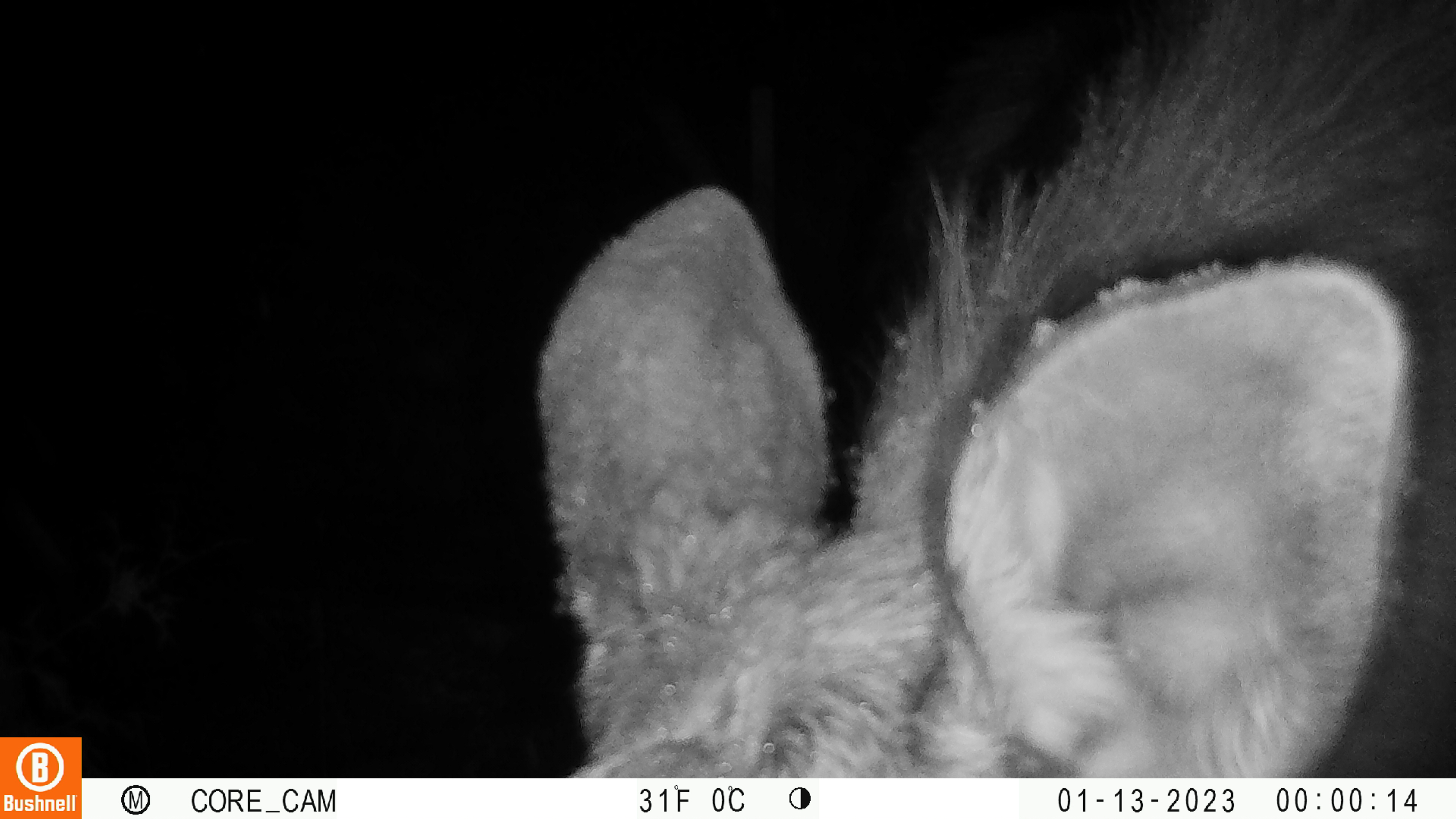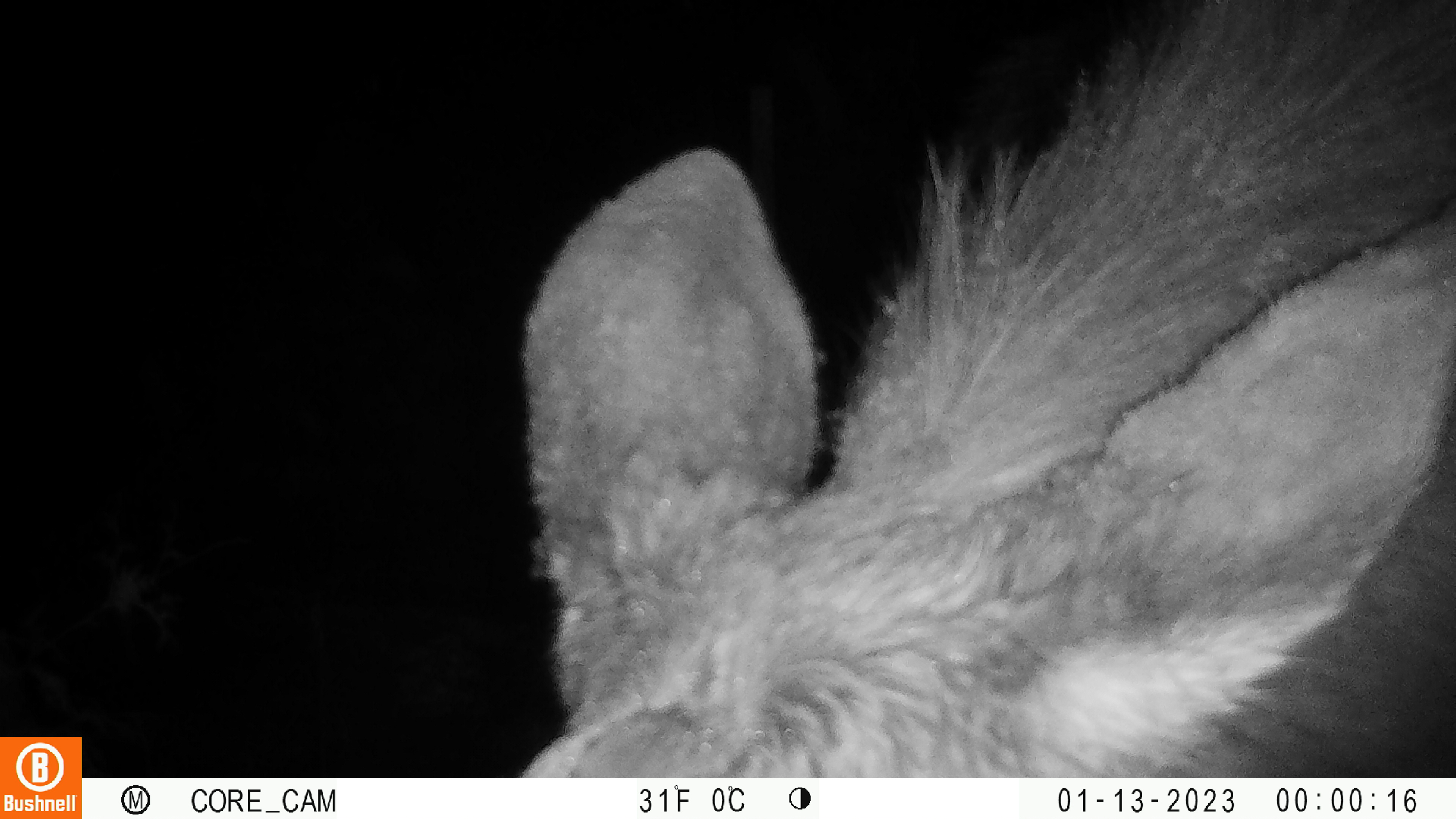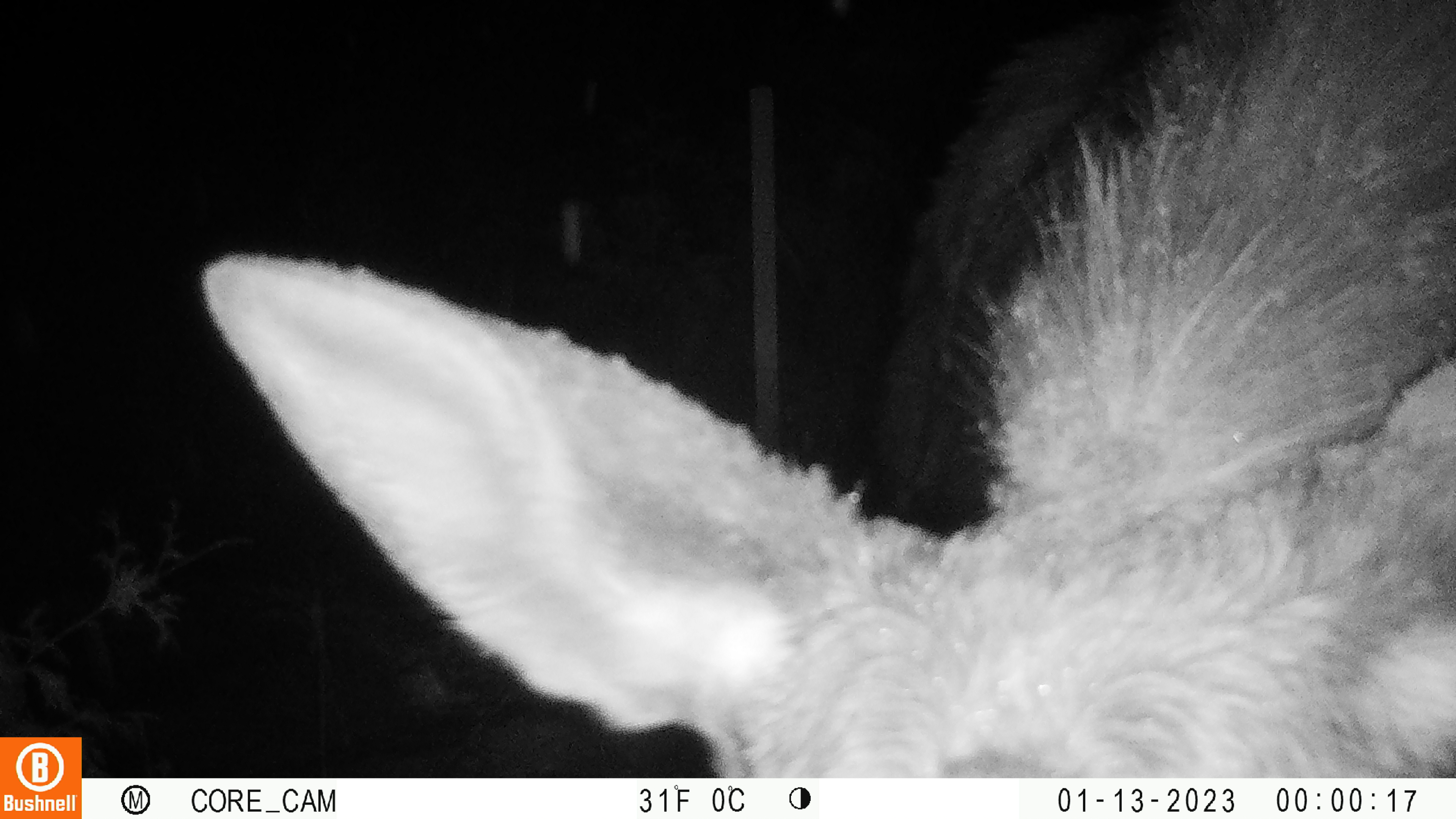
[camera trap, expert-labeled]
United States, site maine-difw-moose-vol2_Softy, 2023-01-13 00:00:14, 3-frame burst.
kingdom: Animalia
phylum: Chordata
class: Mammalia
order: Artiodactyla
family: Cervidae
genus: Alces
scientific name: Alces alces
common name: moose